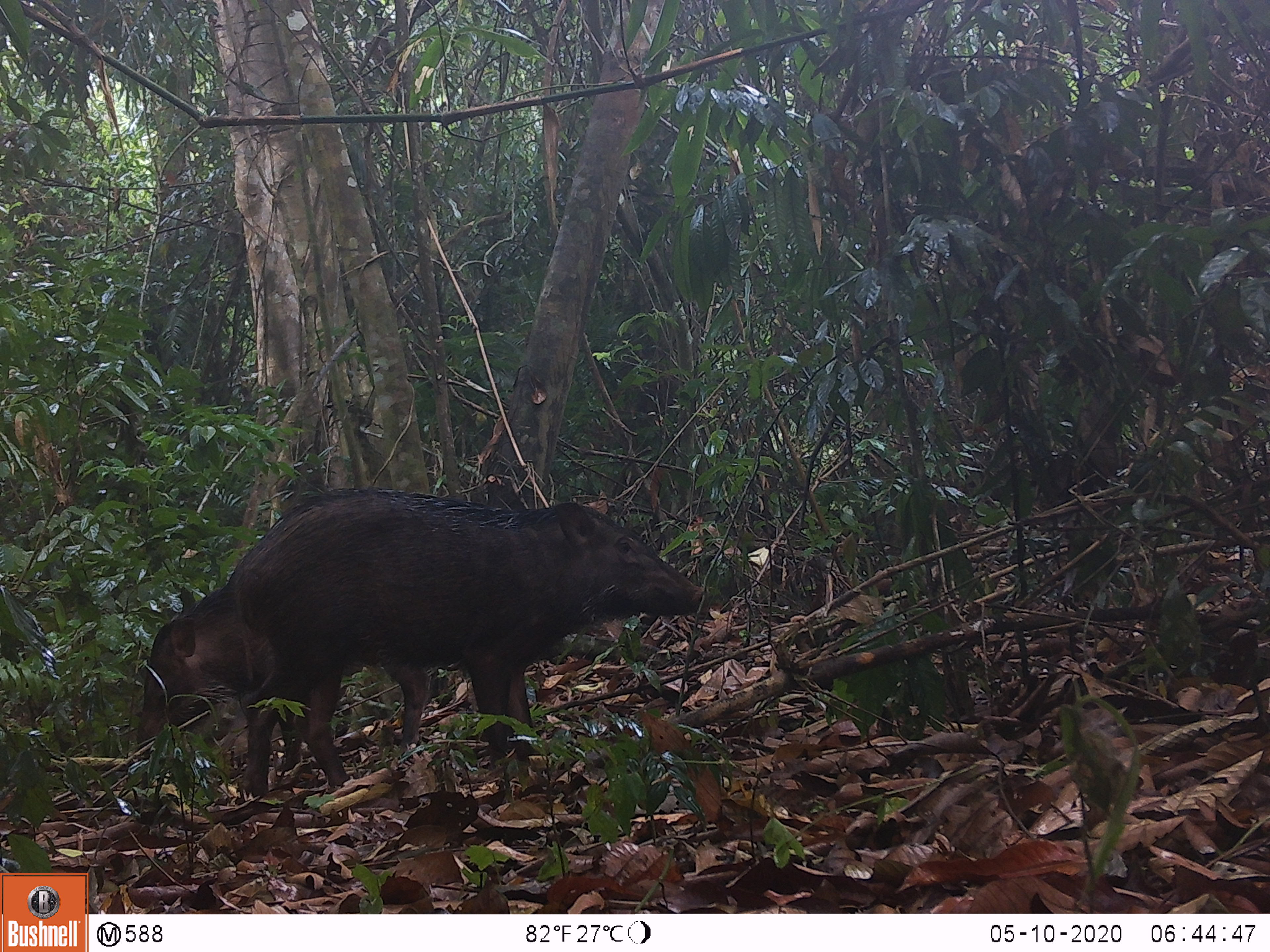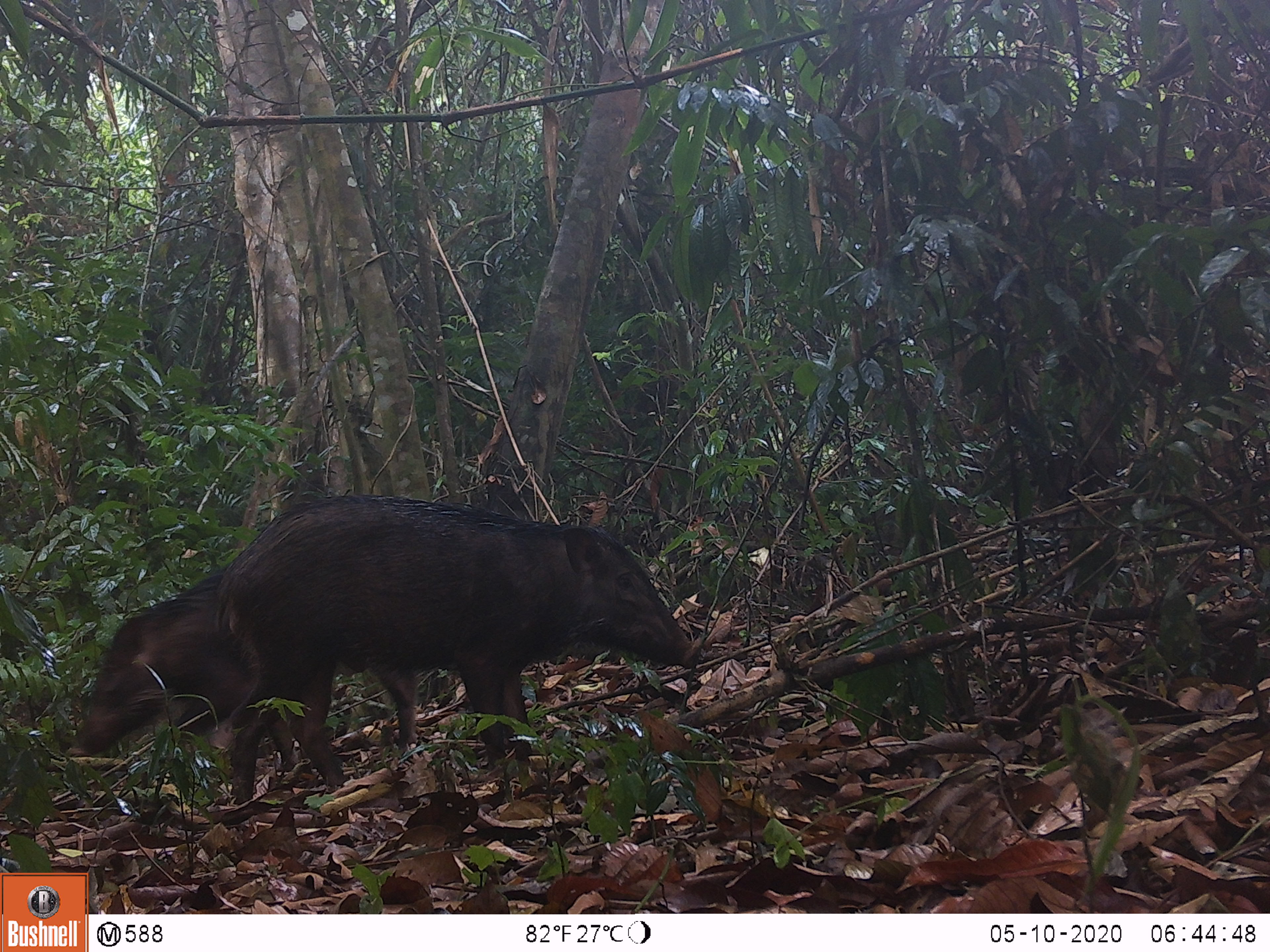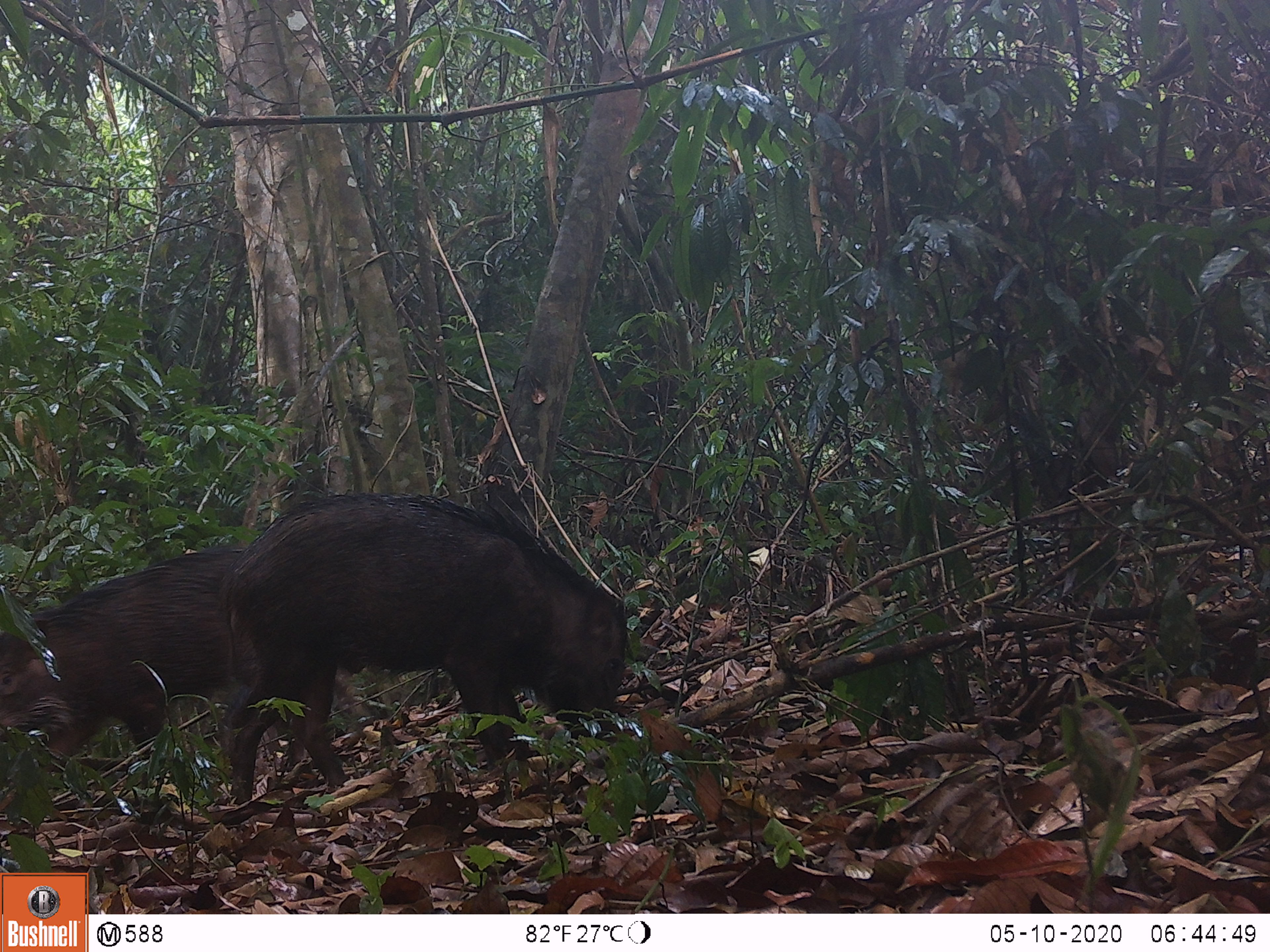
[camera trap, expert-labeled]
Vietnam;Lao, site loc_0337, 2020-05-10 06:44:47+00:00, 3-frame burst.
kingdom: Animalia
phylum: Chordata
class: Mammalia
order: Artiodactyla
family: Suidae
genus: Sus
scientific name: Sus scrofa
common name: eurasian wild pig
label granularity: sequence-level